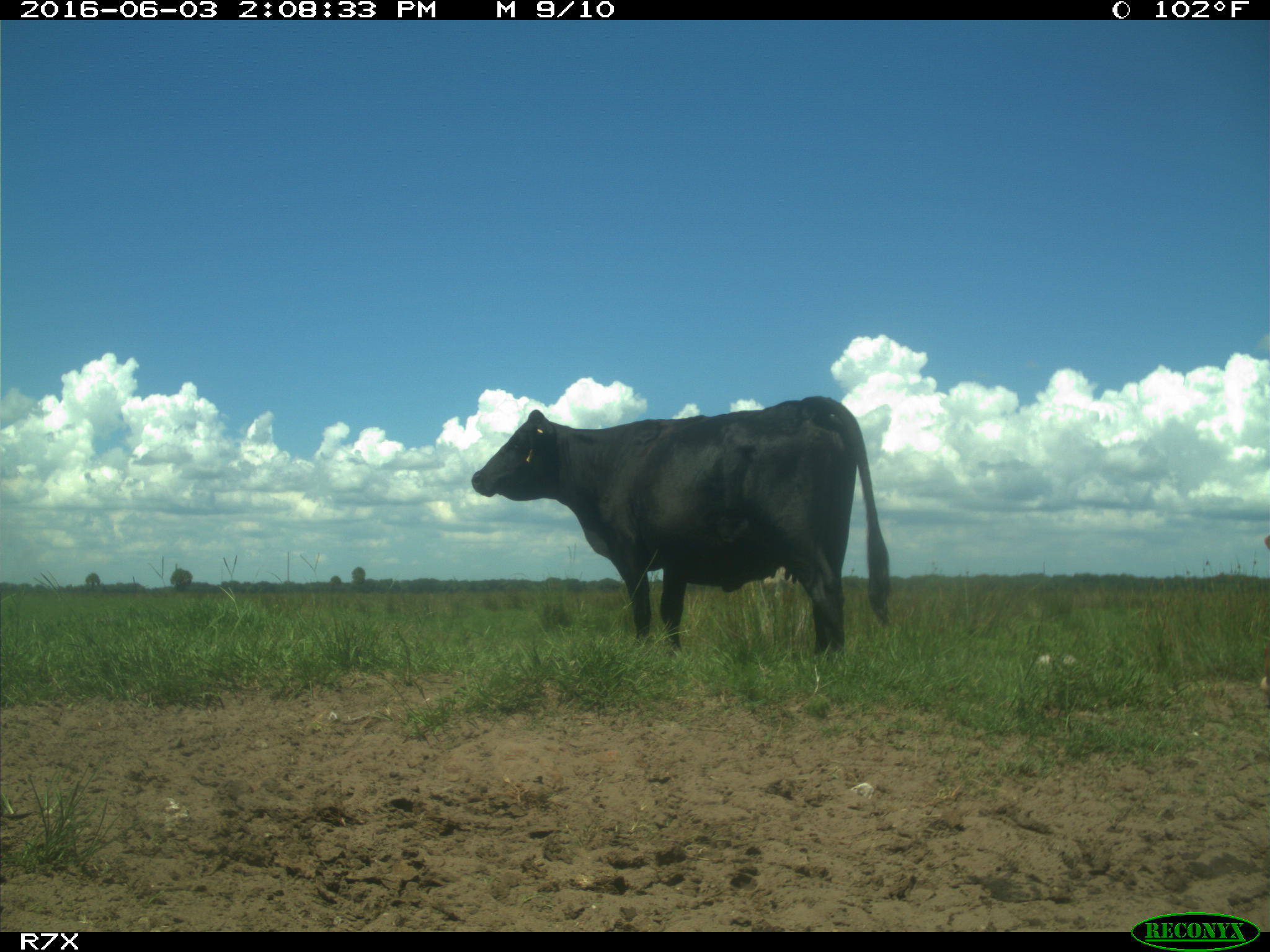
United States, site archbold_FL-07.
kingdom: Animalia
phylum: Chordata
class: Mammalia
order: Artiodactyla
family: Bovidae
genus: Bos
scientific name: Bos taurus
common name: domestic cow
Bos taurus (domestic cow).